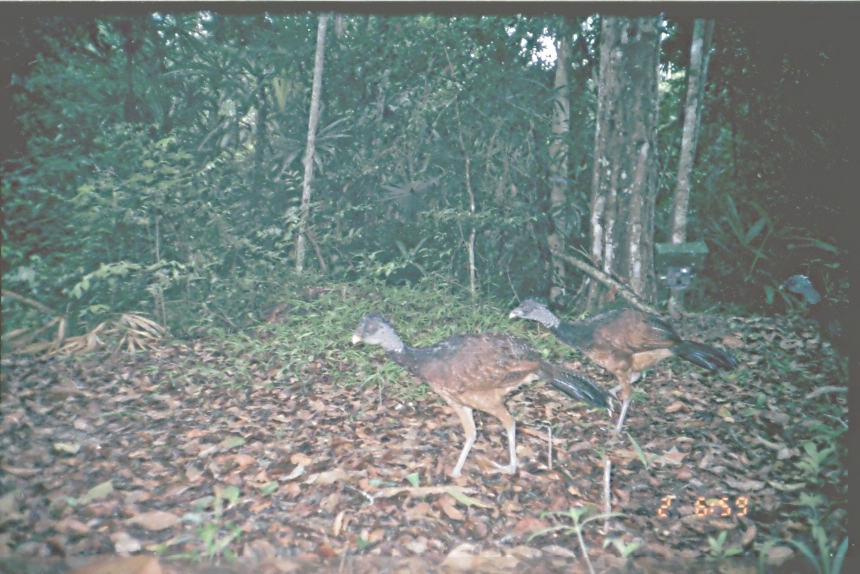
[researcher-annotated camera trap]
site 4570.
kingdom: Animalia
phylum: Chordata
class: Aves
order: Galliformes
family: Cracidae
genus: Crax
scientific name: Crax rubra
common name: great curassow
Crax rubra (great curassow), count 1.